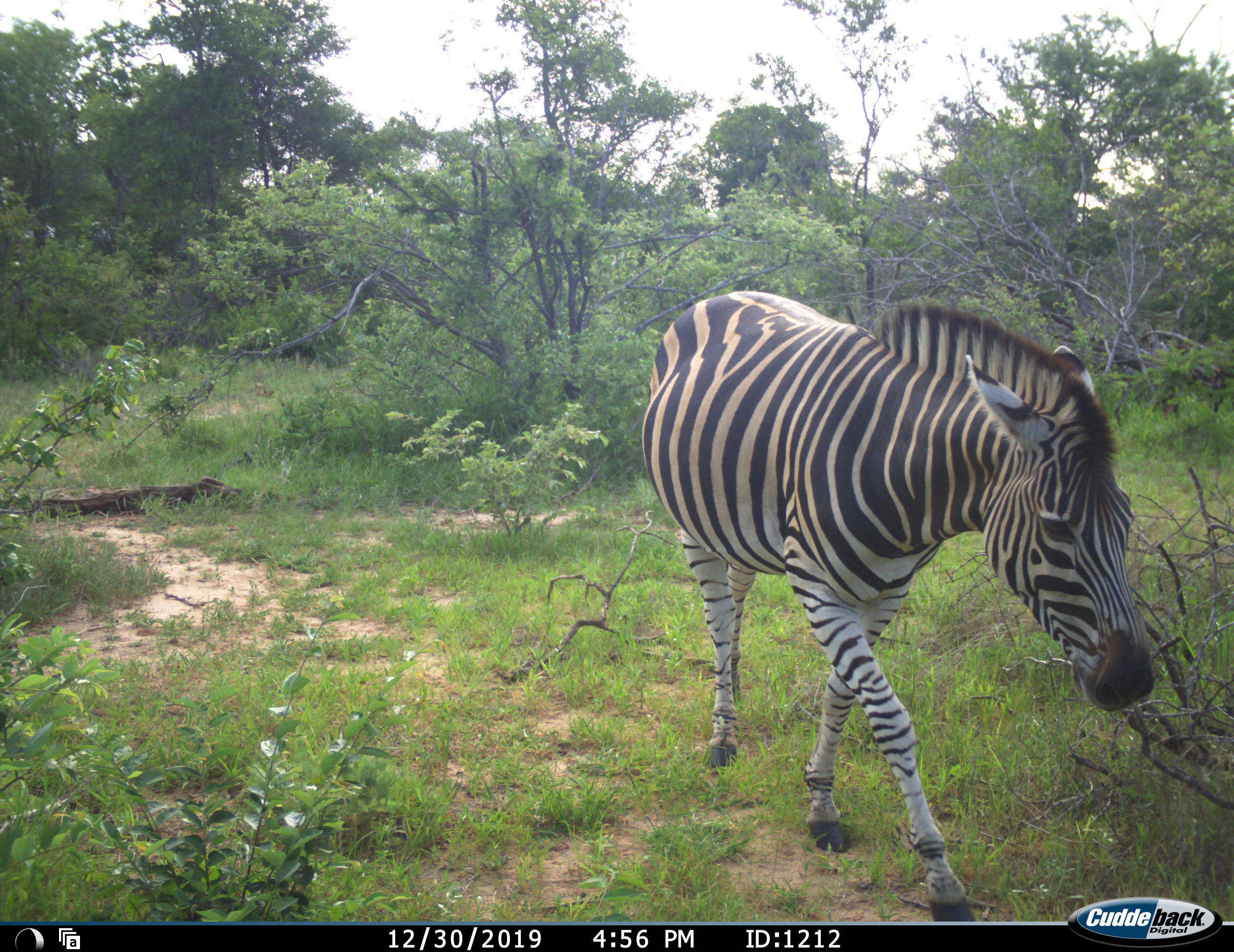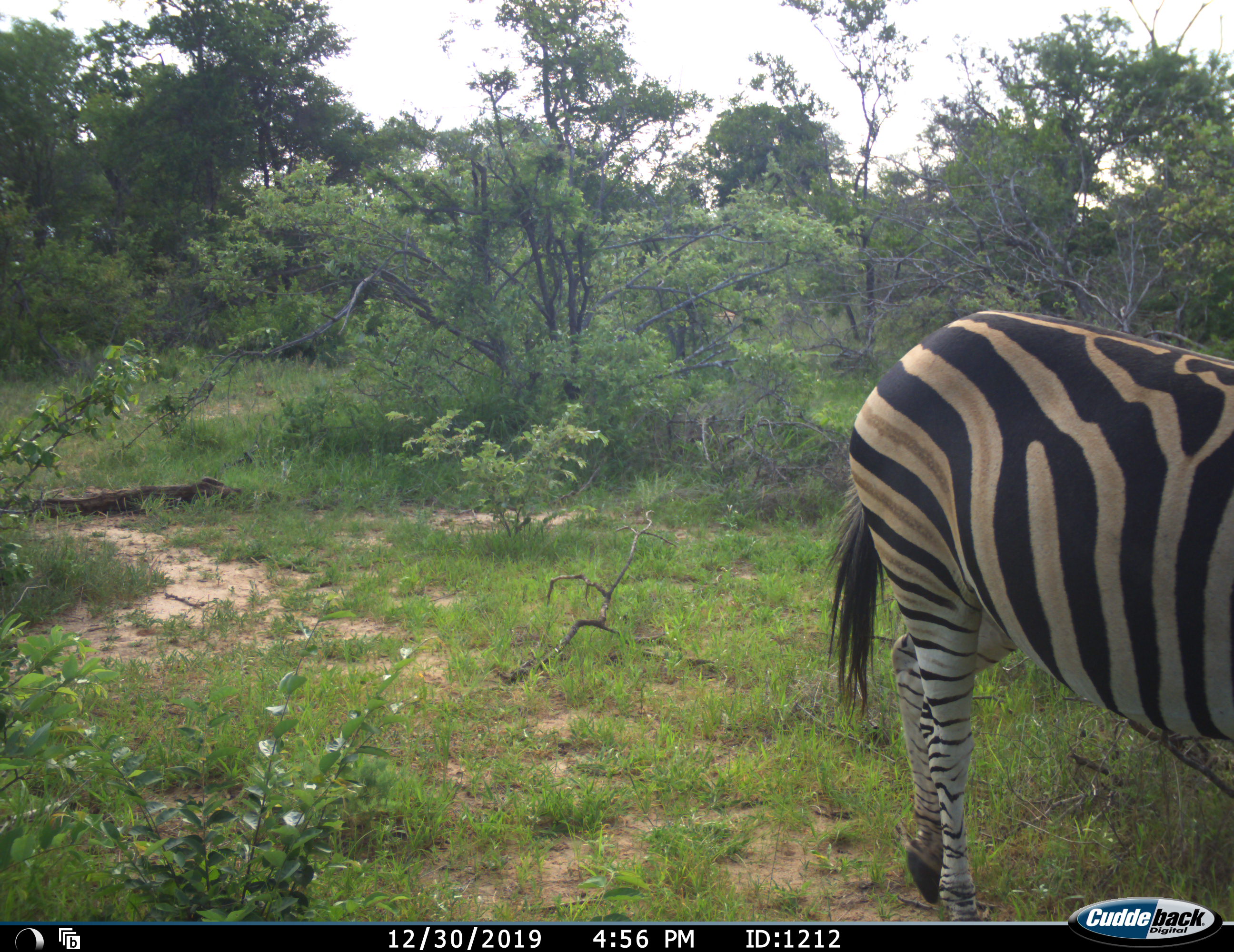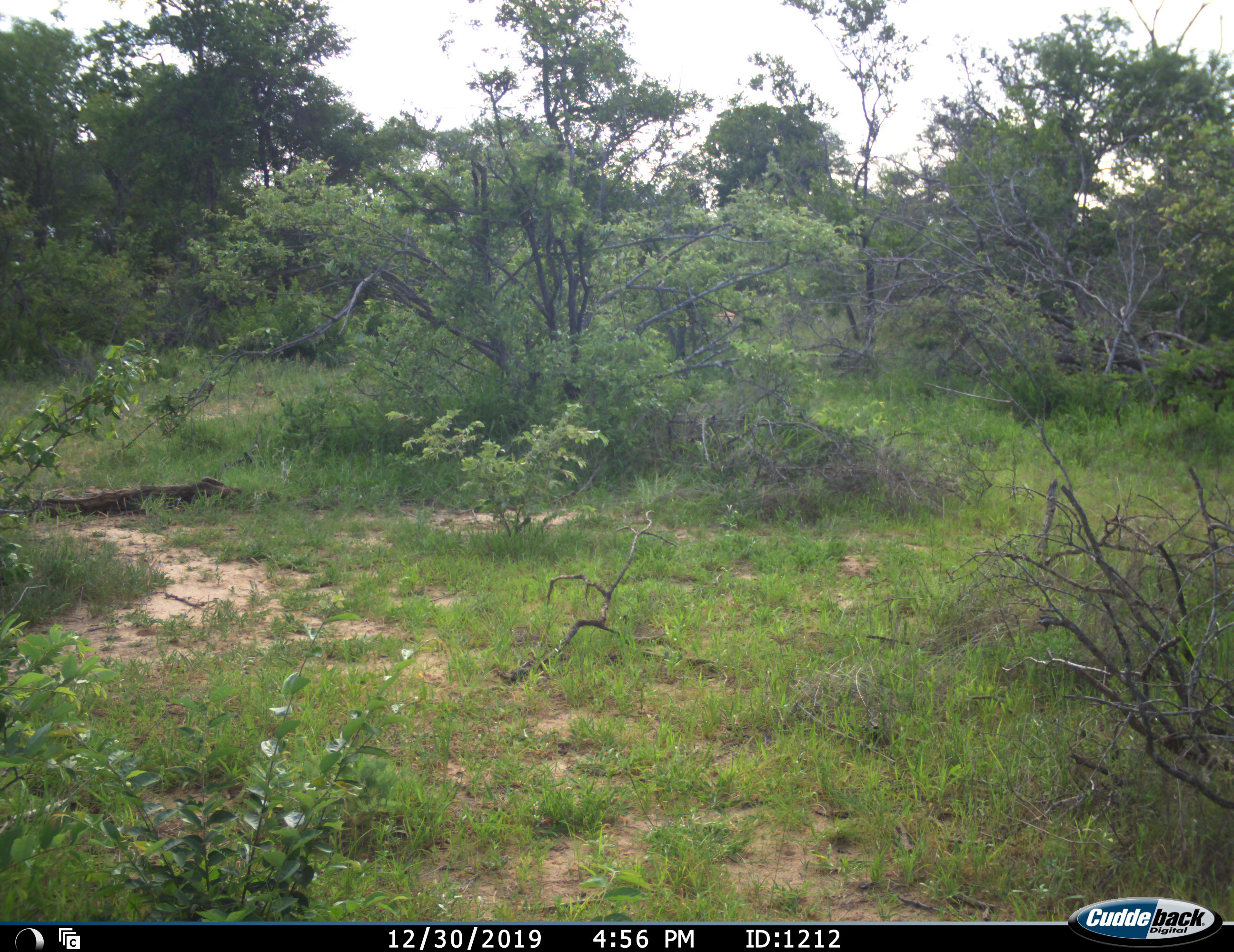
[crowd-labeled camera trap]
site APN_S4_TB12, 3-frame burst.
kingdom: Animalia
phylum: Chordata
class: Mammalia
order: Perissodactyla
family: Equidae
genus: Equus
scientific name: Equus quagga burchellii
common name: burchell's zebra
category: zebraburchells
Zebraburchells (burchell's zebra) (Equus quagga burchellii), count 1. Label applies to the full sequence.